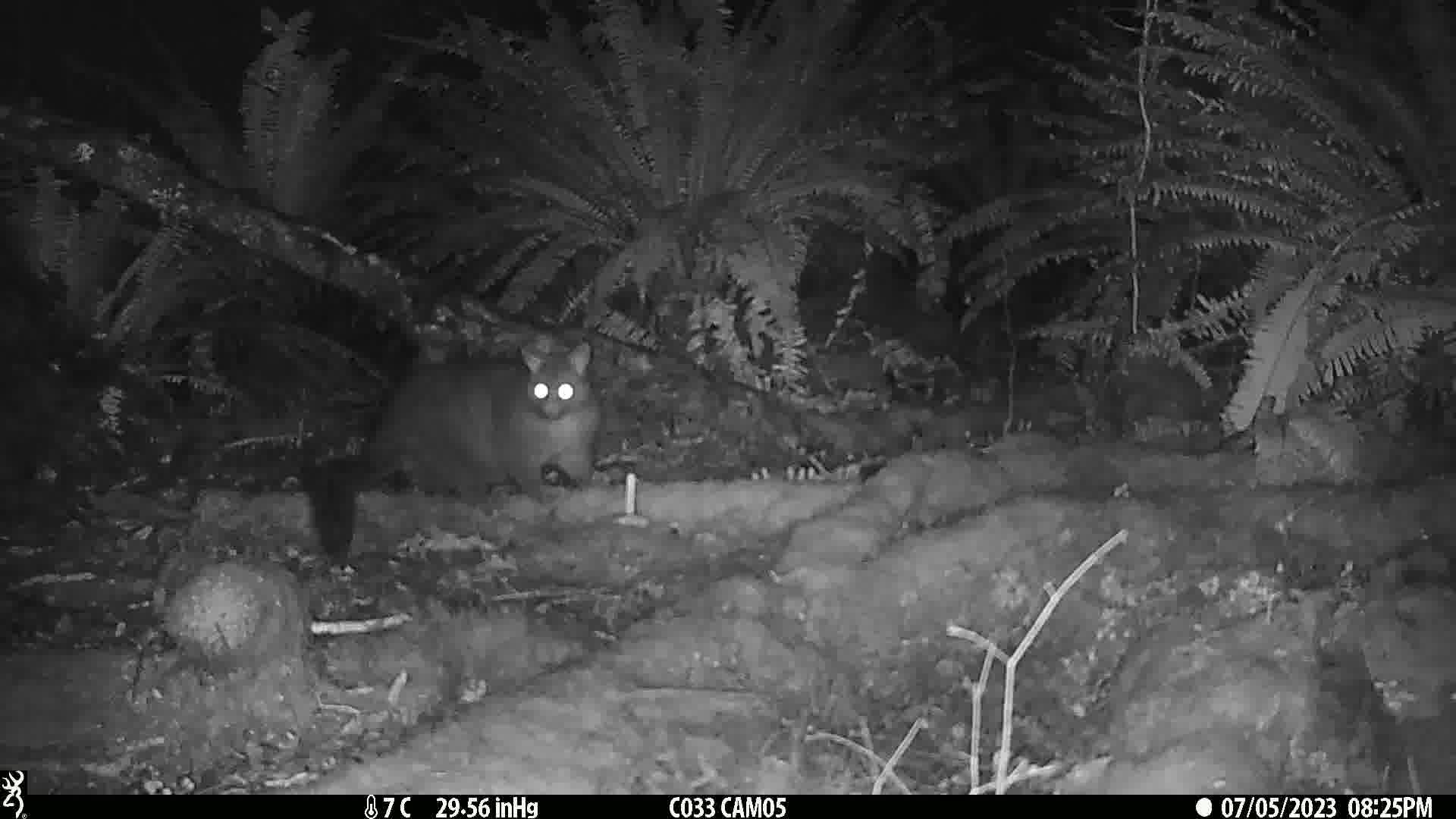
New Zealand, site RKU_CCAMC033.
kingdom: Animalia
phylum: Chordata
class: Mammalia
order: Diprotodontia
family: Phalangeridae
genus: Trichosurus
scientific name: Trichosurus vulpecula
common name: common brushtail possum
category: possum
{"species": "possum (common brushtail possum) (Trichosurus vulpecula)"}